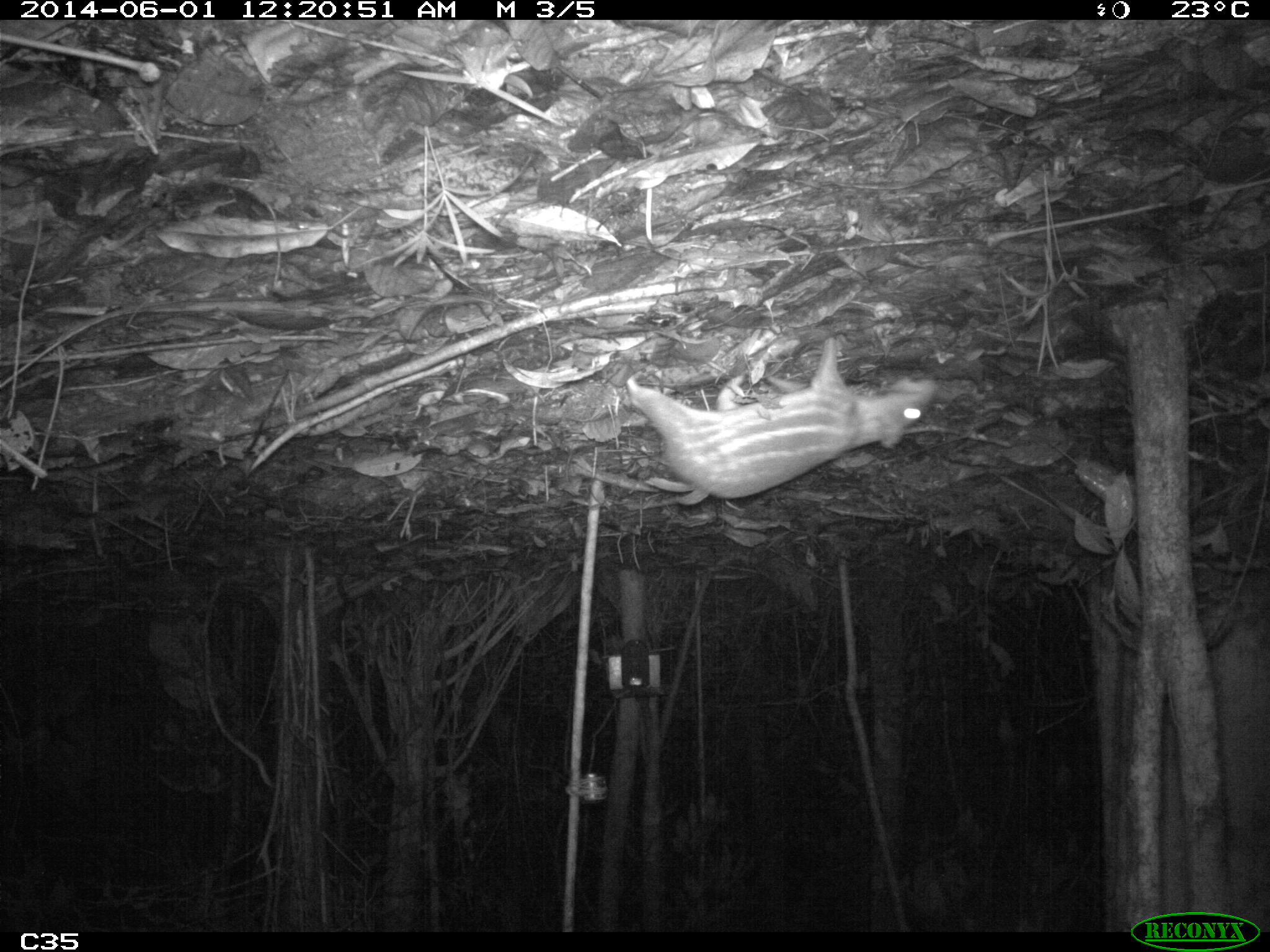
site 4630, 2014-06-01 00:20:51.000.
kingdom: Animalia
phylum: Chordata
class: Mammalia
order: Rodentia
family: Cuniculidae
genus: Cuniculus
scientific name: Cuniculus paca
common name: spotted paca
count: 1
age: adult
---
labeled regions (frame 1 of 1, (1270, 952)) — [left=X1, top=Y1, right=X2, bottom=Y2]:
cuniculus paca: [left=625, top=335, right=937, bottom=499]